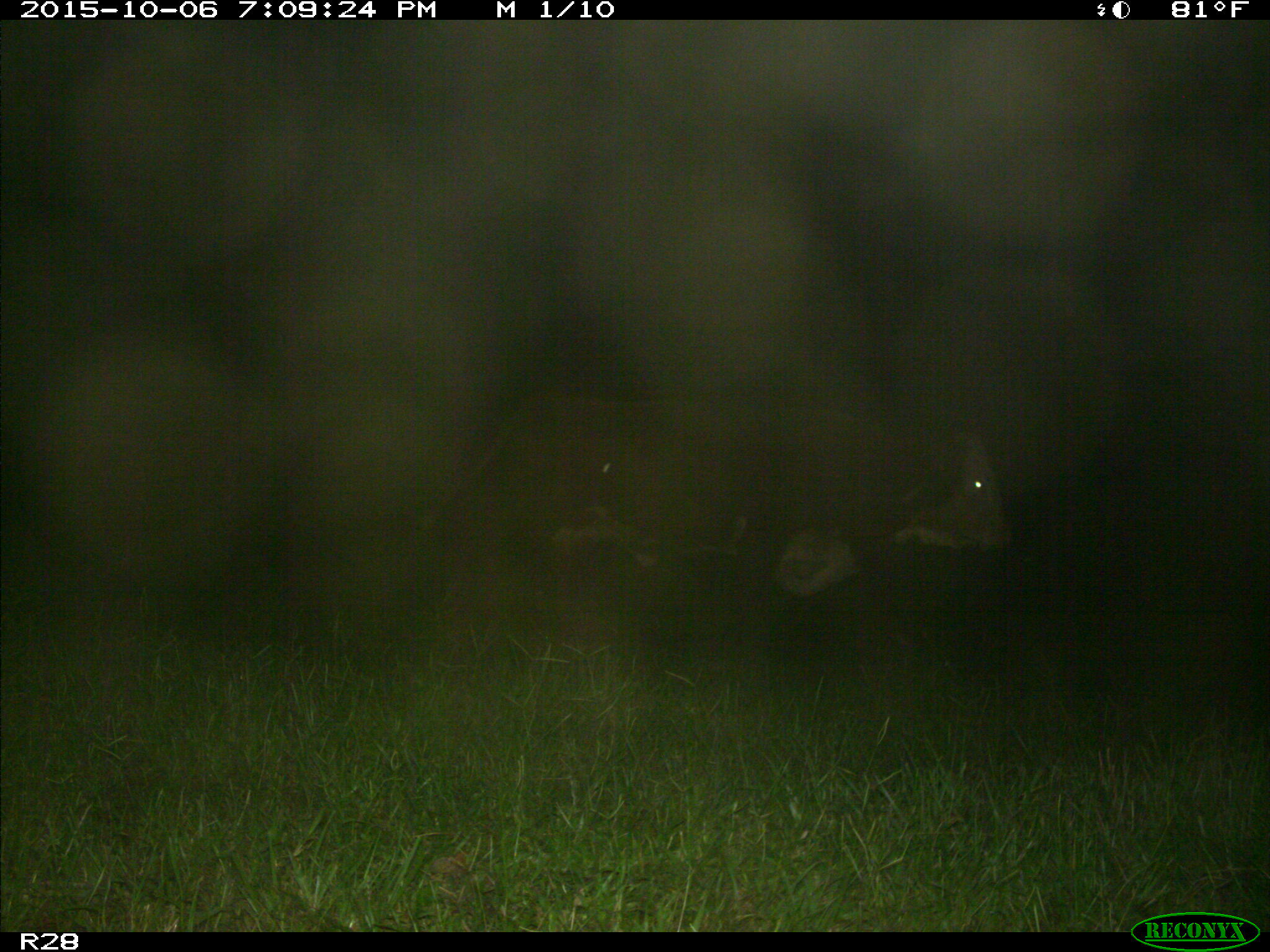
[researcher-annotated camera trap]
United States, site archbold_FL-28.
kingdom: Animalia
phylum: Chordata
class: Mammalia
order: Artiodactyla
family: Bovidae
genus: Bos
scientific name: Bos taurus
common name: domestic cow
Bos taurus (domestic cow).